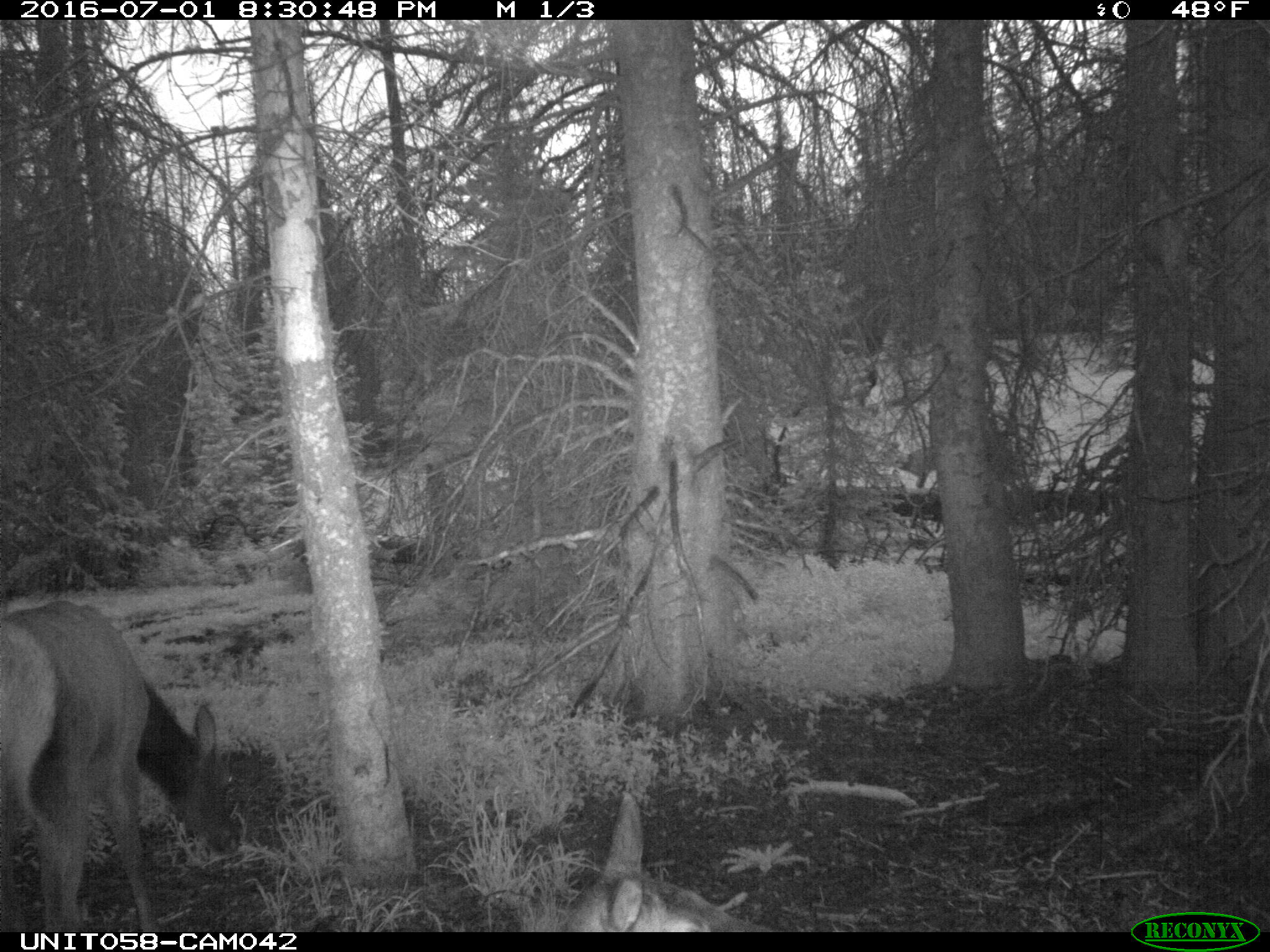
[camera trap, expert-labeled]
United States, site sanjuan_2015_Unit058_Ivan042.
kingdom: Animalia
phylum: Chordata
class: Mammalia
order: Artiodactyla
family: Cervidae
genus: Cervus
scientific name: Cervus elaphus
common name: red deer